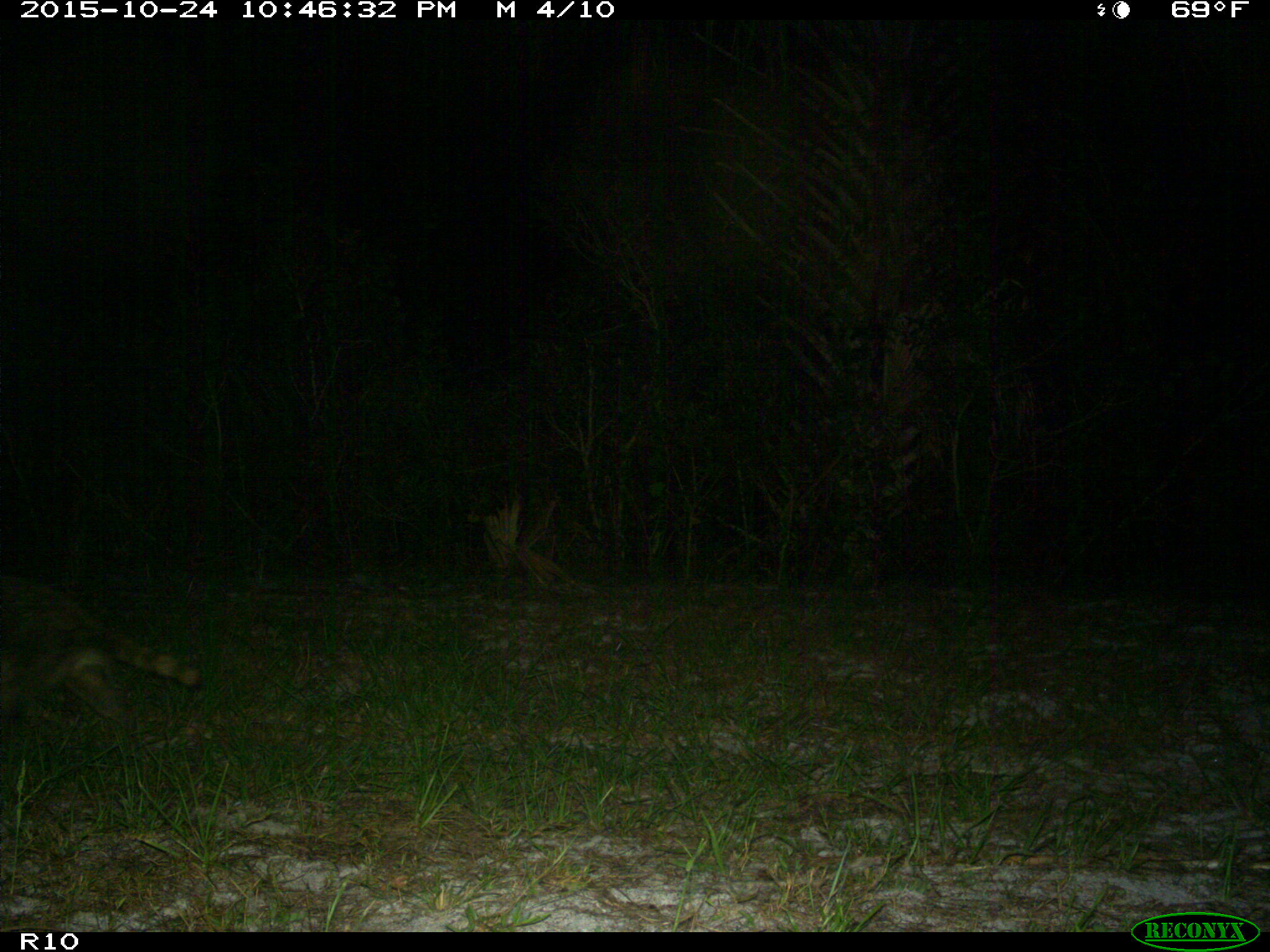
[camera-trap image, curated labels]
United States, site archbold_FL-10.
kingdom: Animalia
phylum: Chordata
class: Mammalia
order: Carnivora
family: Procyonidae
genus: Procyon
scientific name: Procyon lotor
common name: common raccoon